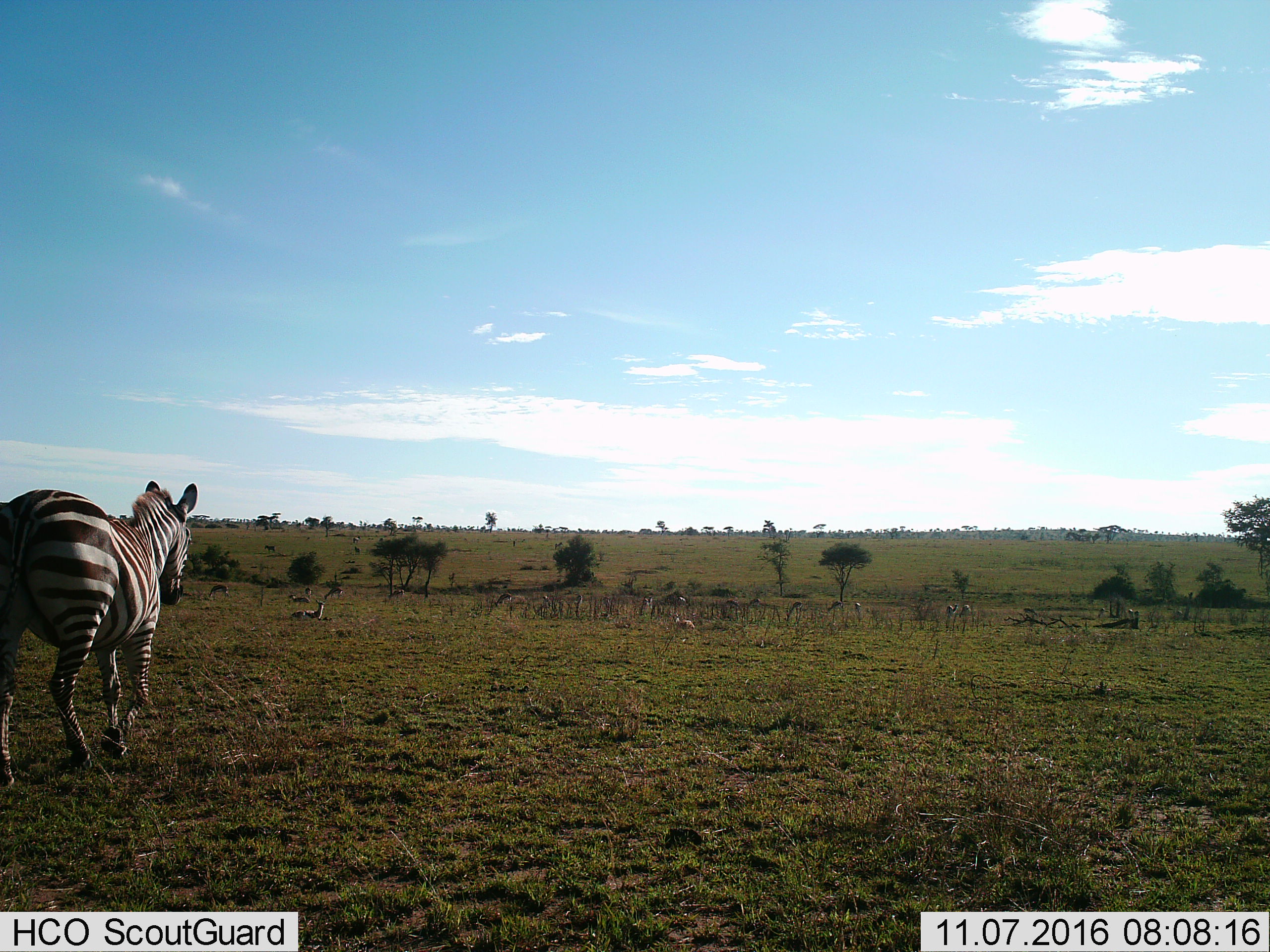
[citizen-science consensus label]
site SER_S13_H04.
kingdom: Animalia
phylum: Chordata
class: Mammalia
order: Perissodactyla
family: Equidae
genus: Equus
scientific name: Equus quagga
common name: plains zebra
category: zebraplains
Zebraplains (plains zebra) (Equus quagga), count 1. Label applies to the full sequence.